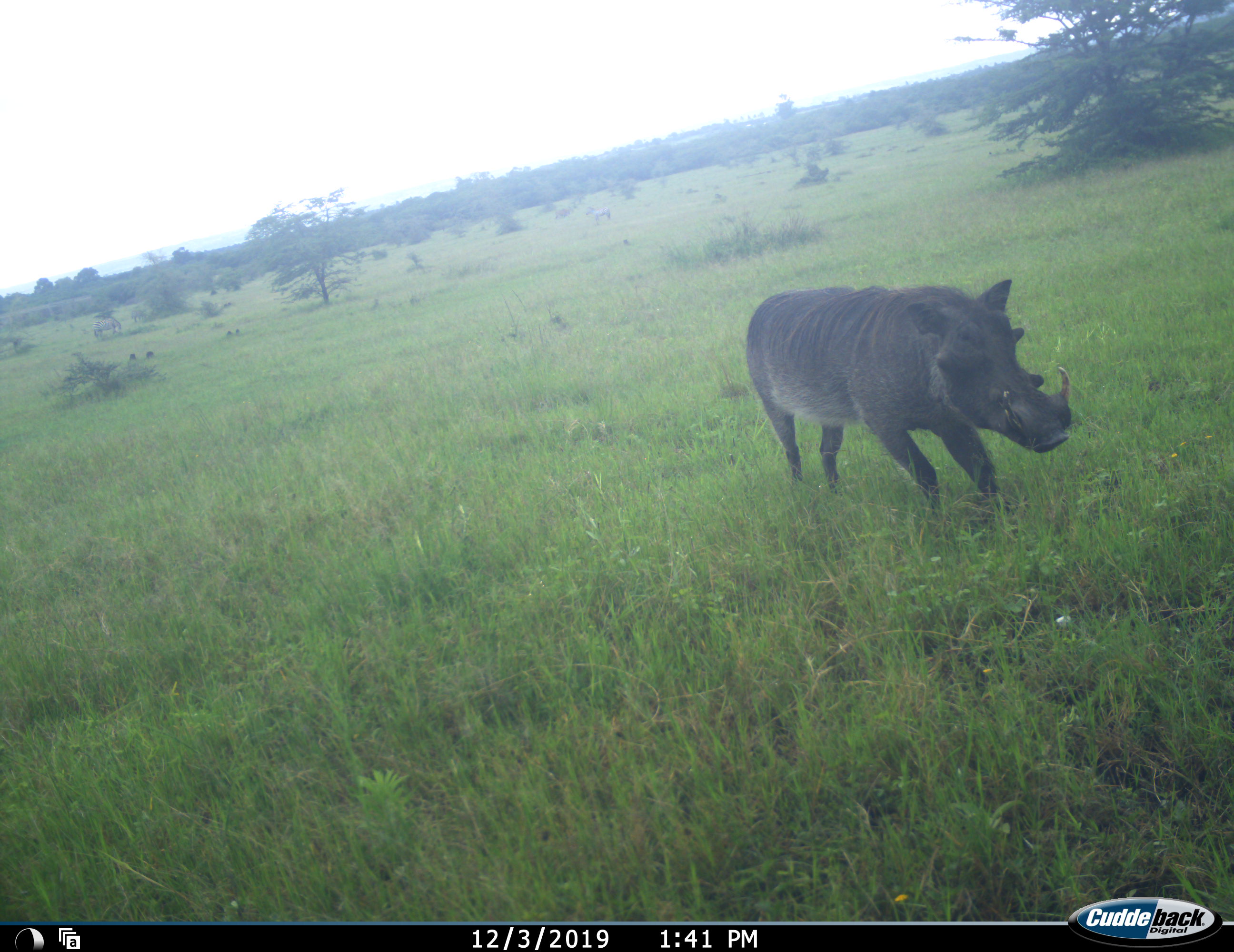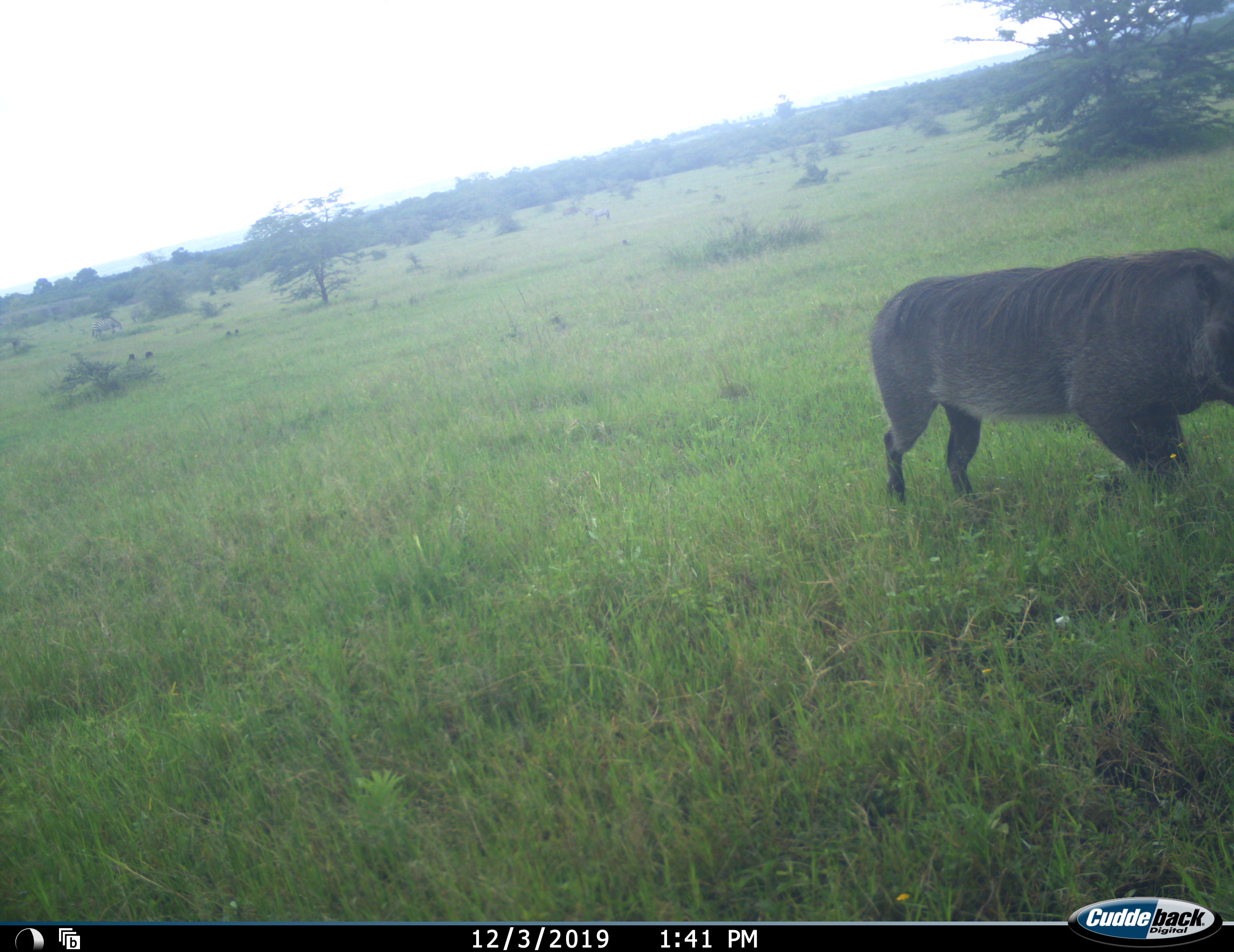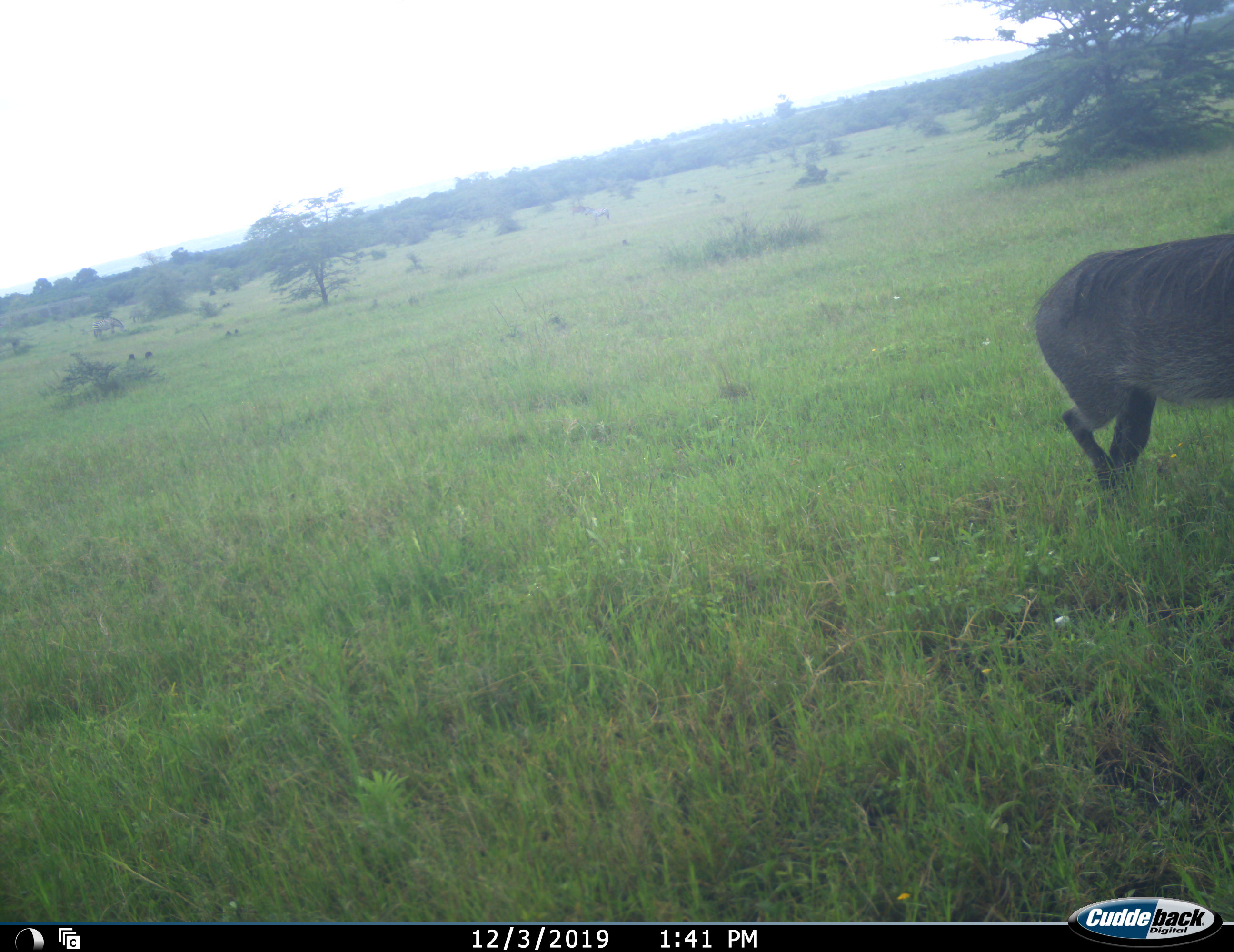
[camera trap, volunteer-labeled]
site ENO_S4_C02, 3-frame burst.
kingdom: Animalia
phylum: Chordata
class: Mammalia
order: Artiodactyla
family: Suidae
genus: Phacochoerus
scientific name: Phacochoerus africanus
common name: warthog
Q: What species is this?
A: Warthog (Phacochoerus africanus).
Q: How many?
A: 1.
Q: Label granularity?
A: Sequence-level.